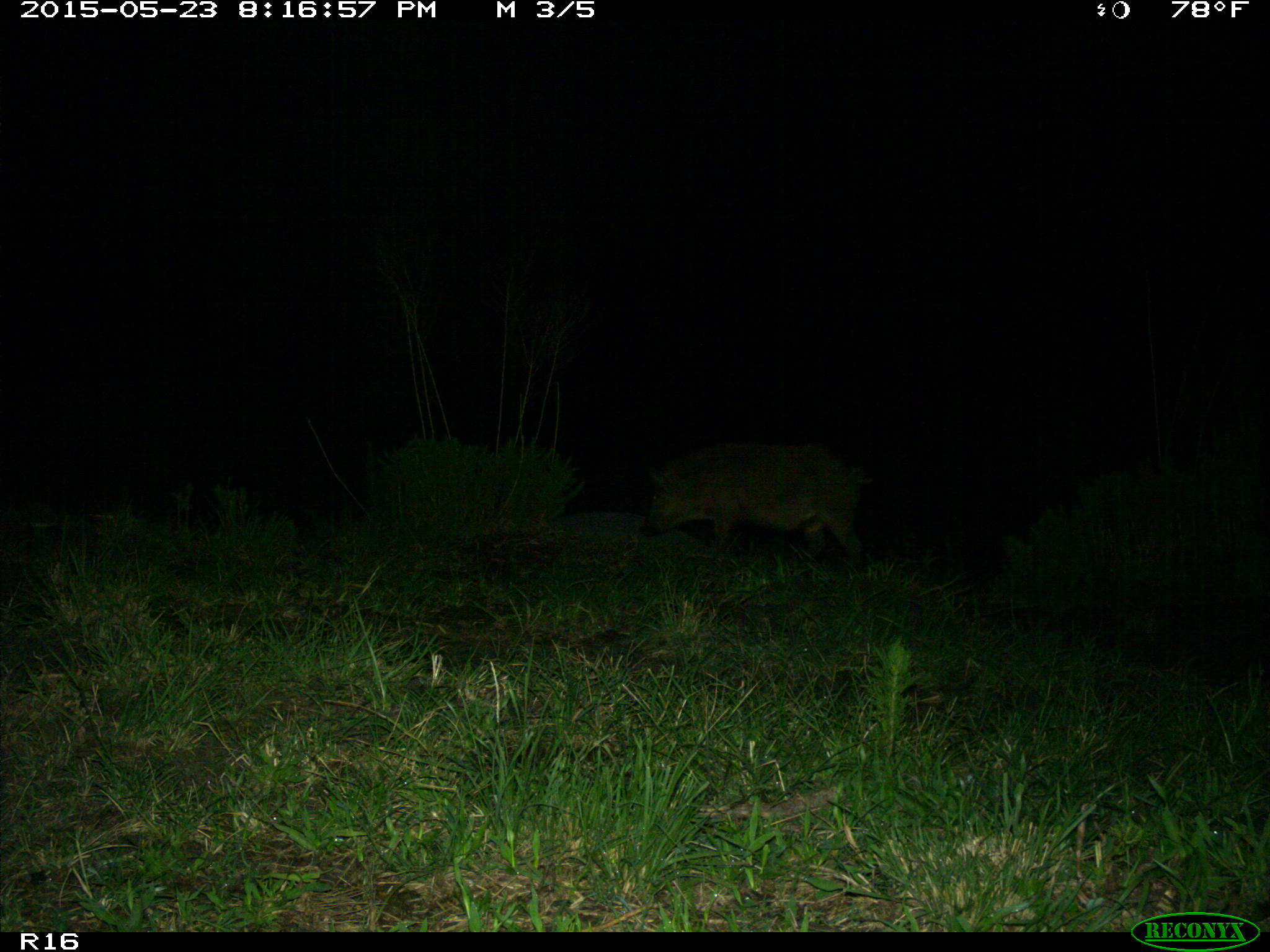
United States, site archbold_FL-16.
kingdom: Animalia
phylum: Chordata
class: Mammalia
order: Artiodactyla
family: Suidae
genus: Sus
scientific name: Sus scrofa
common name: wild boar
Sus scrofa (wild boar).